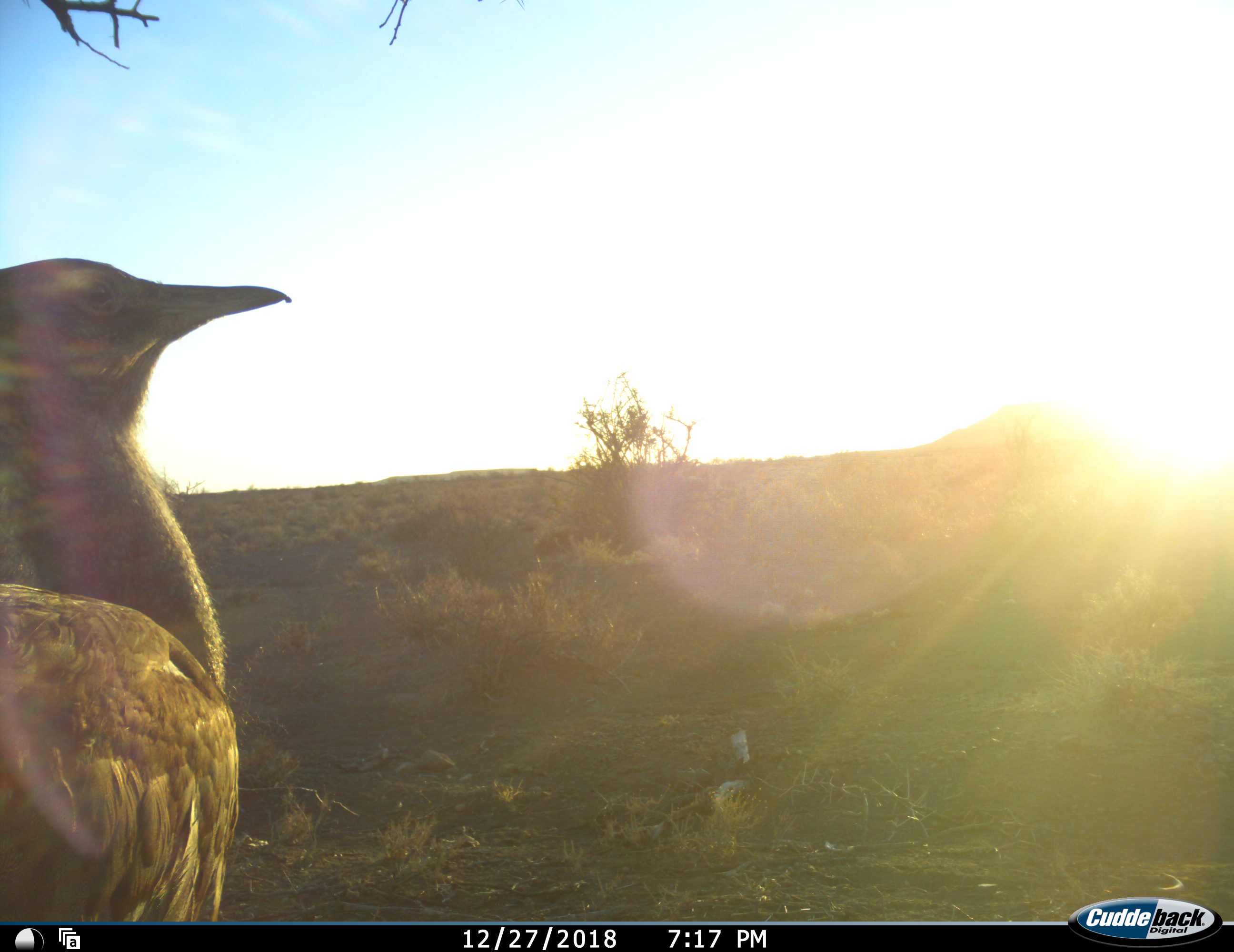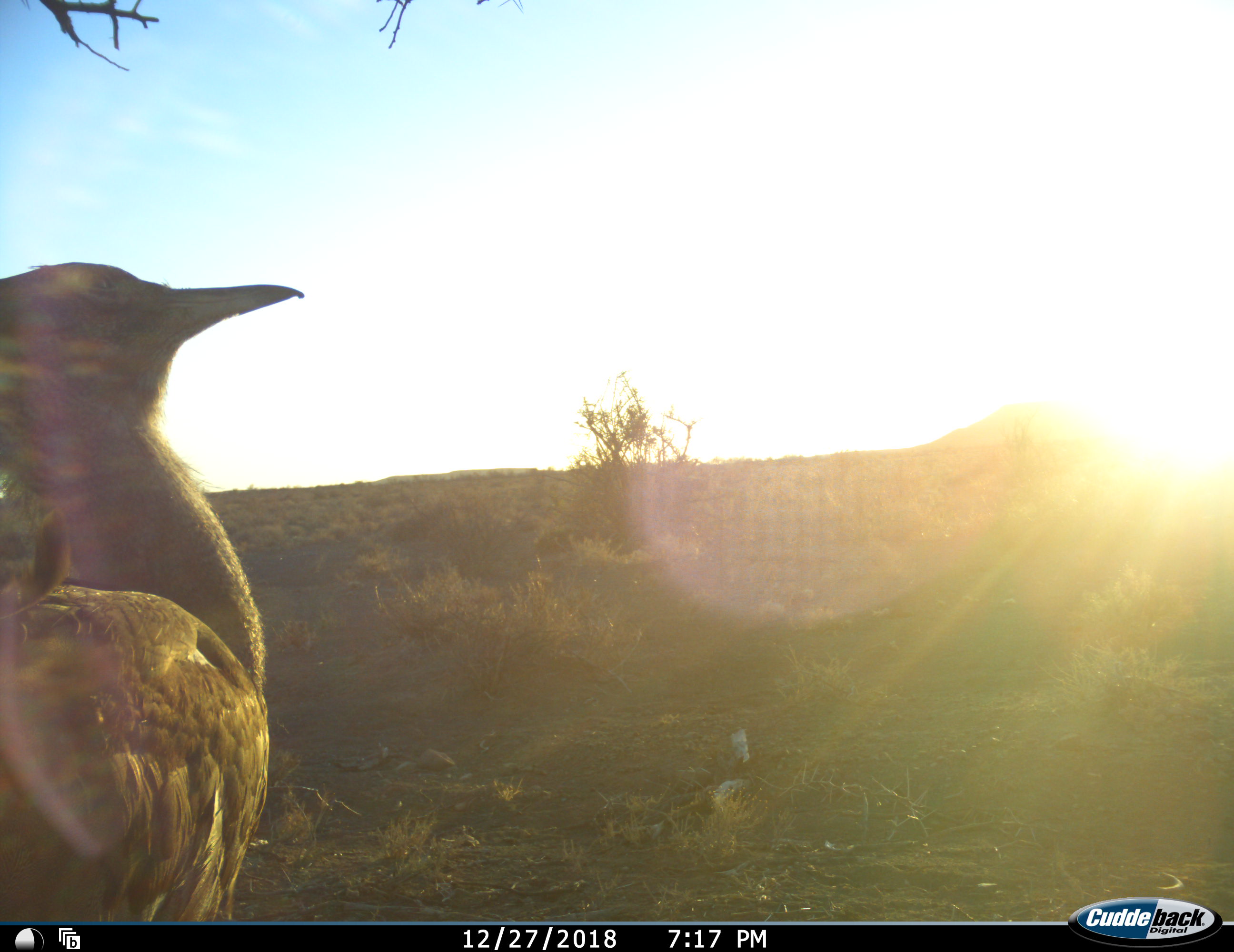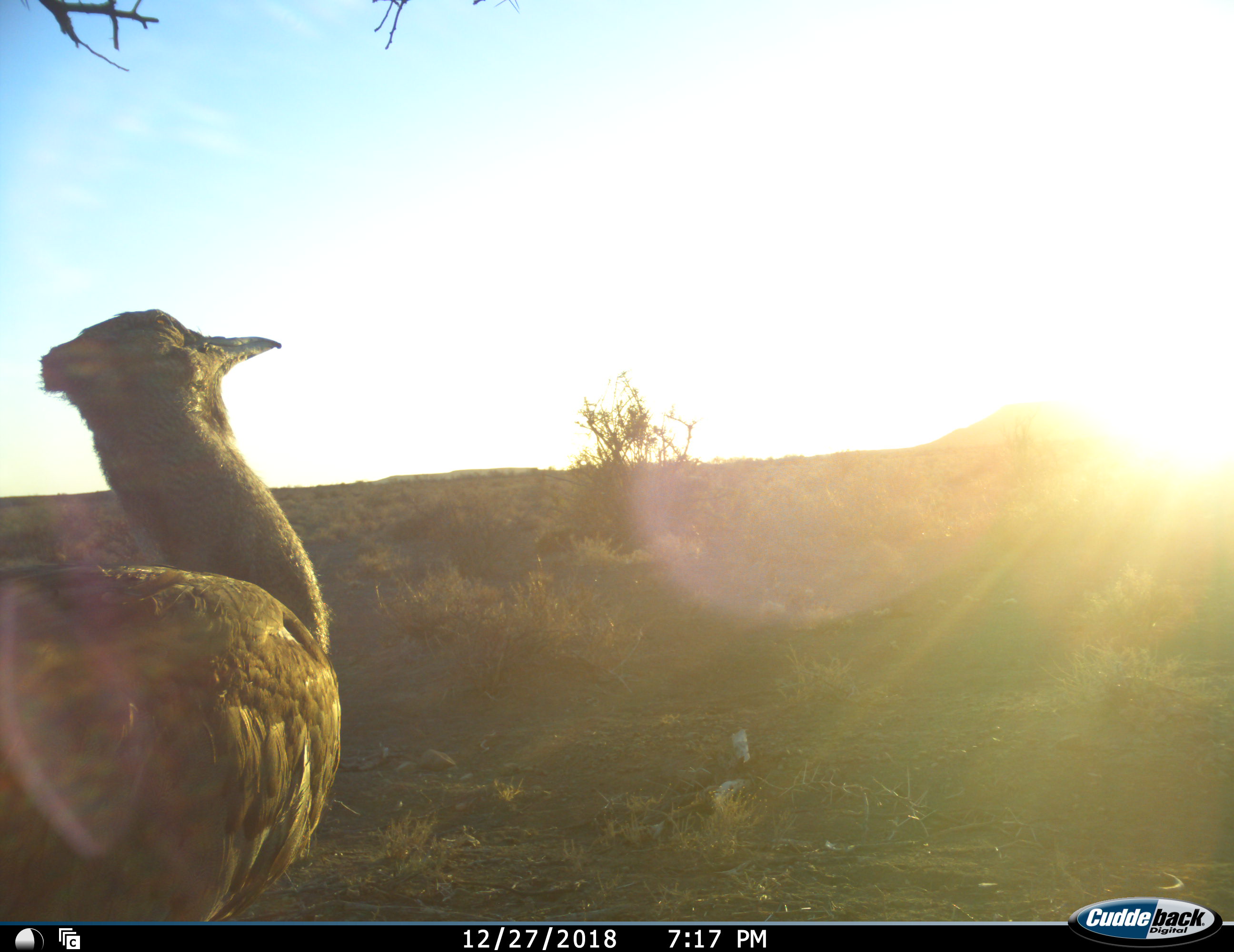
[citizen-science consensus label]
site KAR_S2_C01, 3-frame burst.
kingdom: Animalia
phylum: Chordata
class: Aves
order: Otidiformes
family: Otididae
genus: Ardeotis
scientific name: Ardeotis kori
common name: kori bustard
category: bustardkori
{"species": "bustardkori (kori bustard) (Ardeotis kori)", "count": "1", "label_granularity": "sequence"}